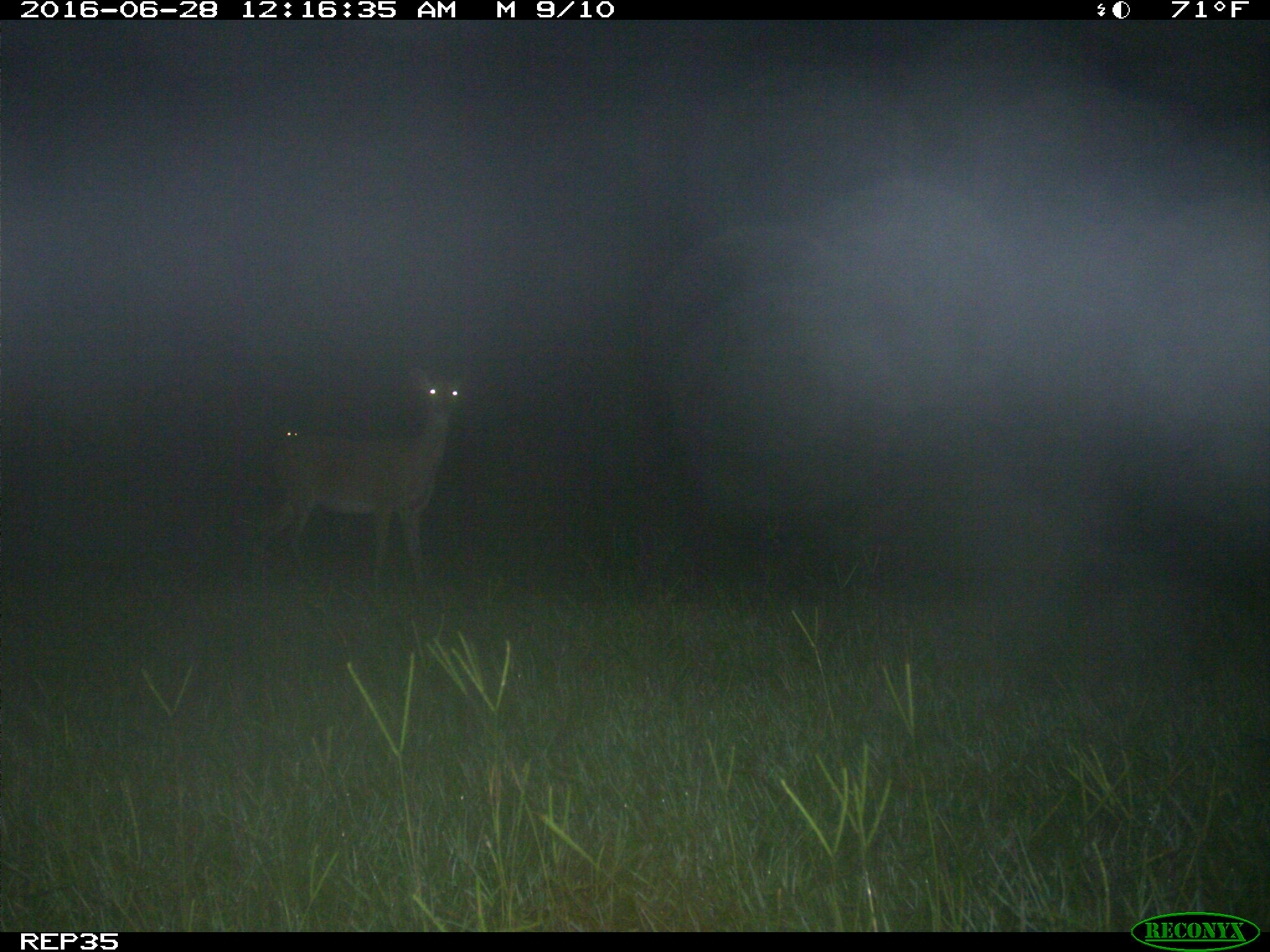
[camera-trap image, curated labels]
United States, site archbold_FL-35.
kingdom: Animalia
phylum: Chordata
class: Mammalia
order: Artiodactyla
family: Cervidae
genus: Odocoileus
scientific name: Odocoileus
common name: deer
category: unidentified deer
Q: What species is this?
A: Unidentified deer (deer) (Odocoileus).